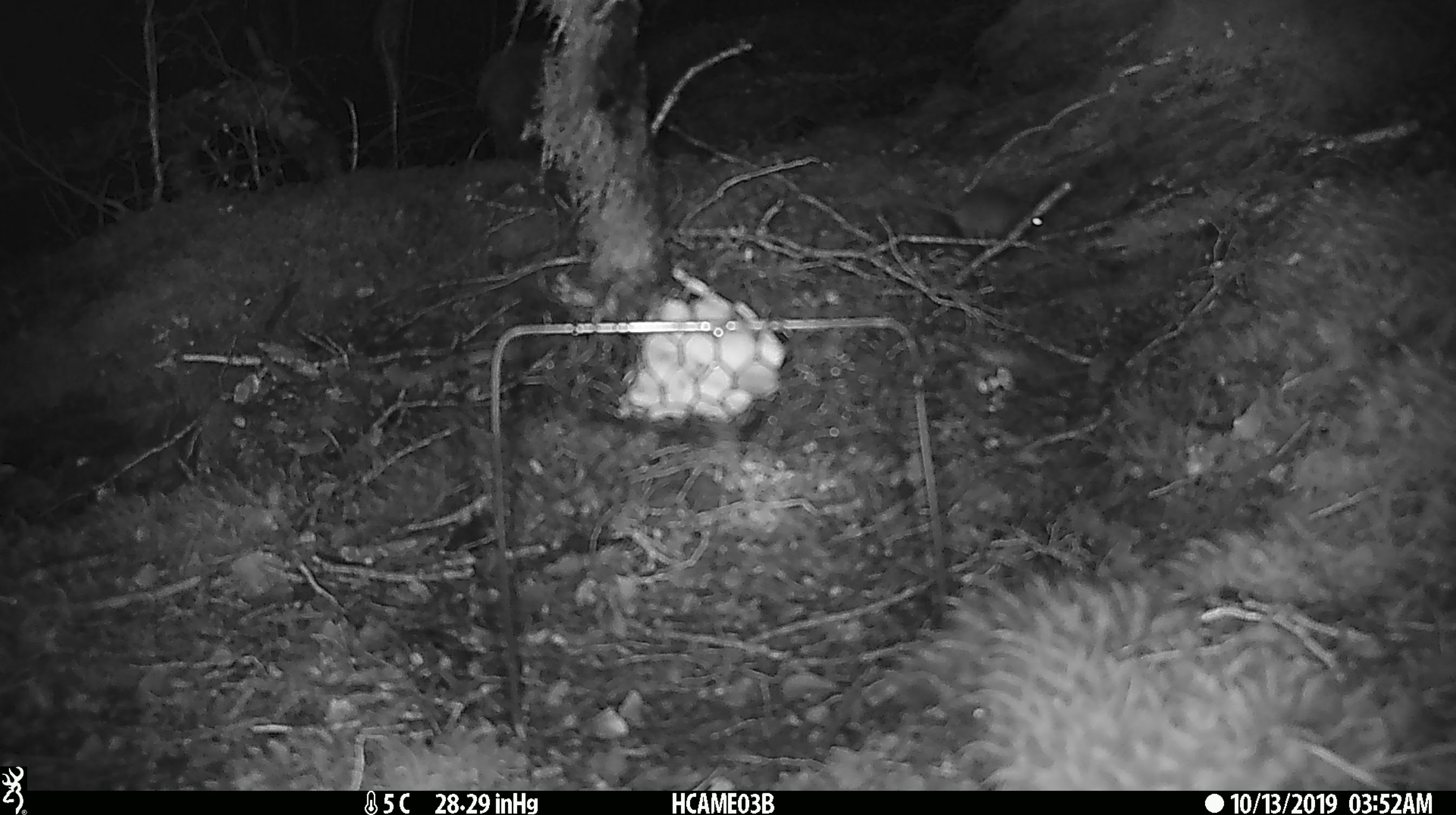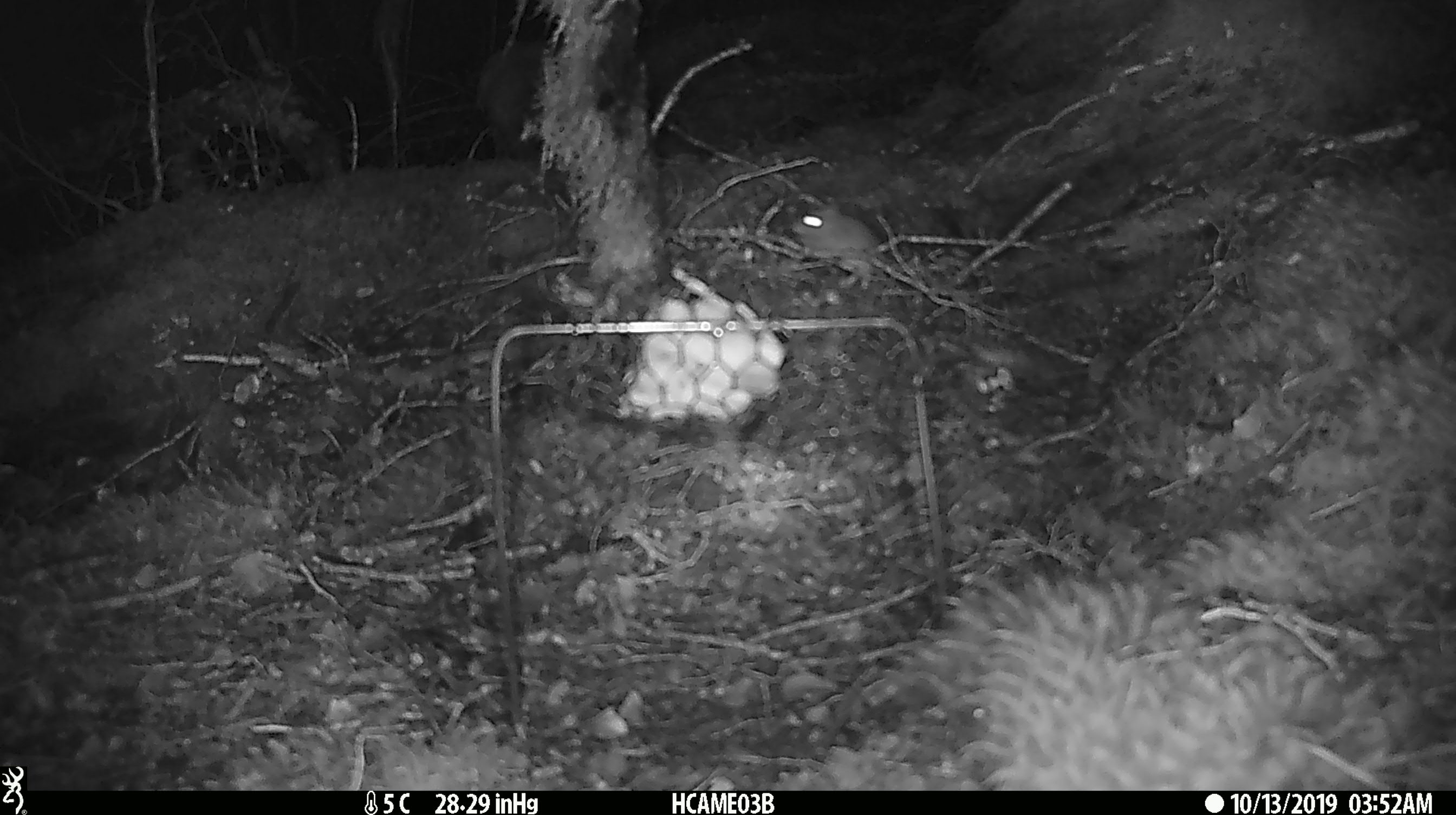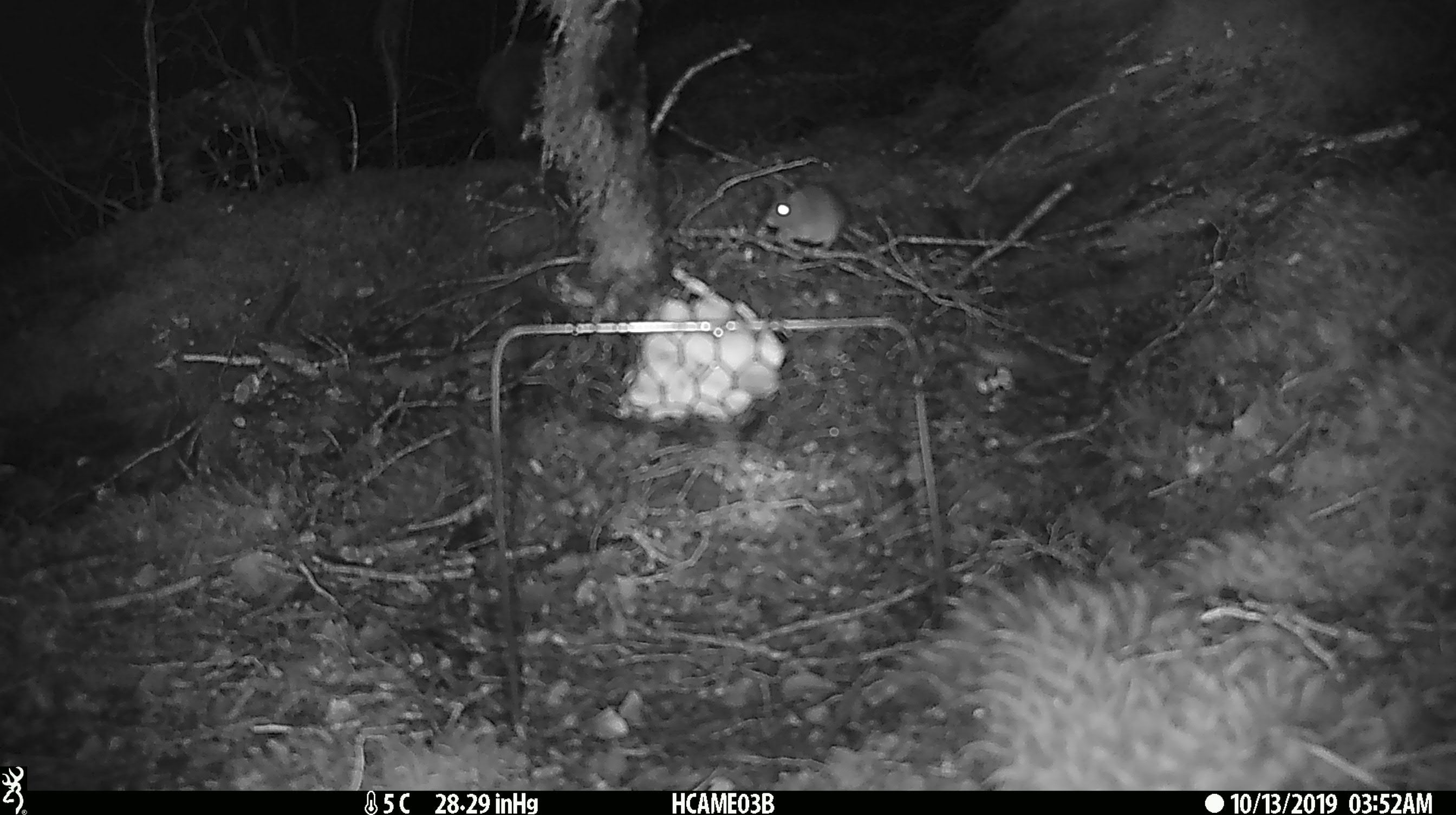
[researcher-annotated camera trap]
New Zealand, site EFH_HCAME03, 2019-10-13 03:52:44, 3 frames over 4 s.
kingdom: Animalia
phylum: Chordata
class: Mammalia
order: Rodentia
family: Muridae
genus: Mus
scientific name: Mus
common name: mouse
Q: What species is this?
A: Mouse (Mus).